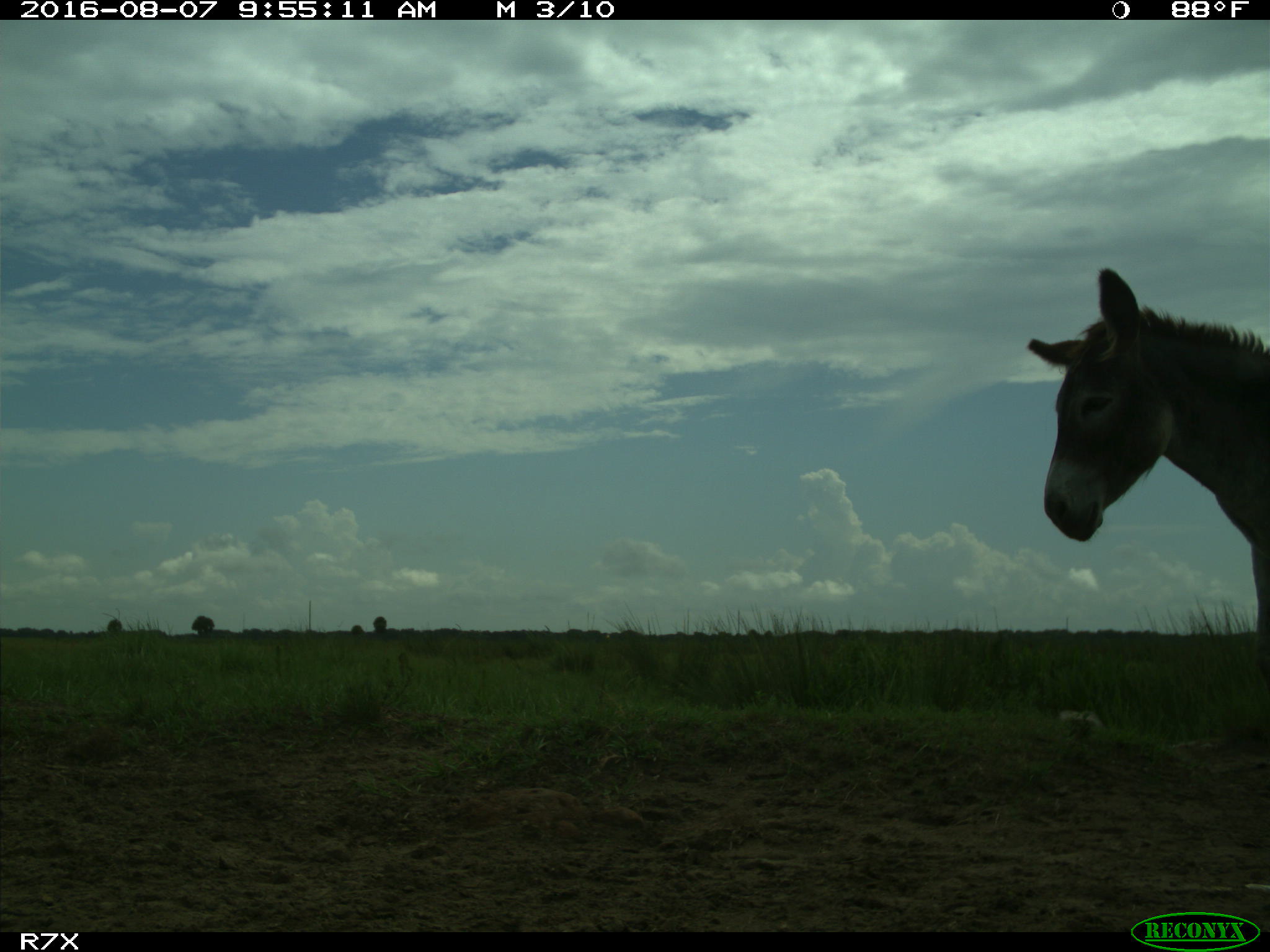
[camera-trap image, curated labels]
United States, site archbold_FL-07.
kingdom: Animalia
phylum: Chordata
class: Mammalia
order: Perissodactyla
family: Equidae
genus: Equus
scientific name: Equus africanus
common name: african wild ass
Equus africanus (african wild ass).